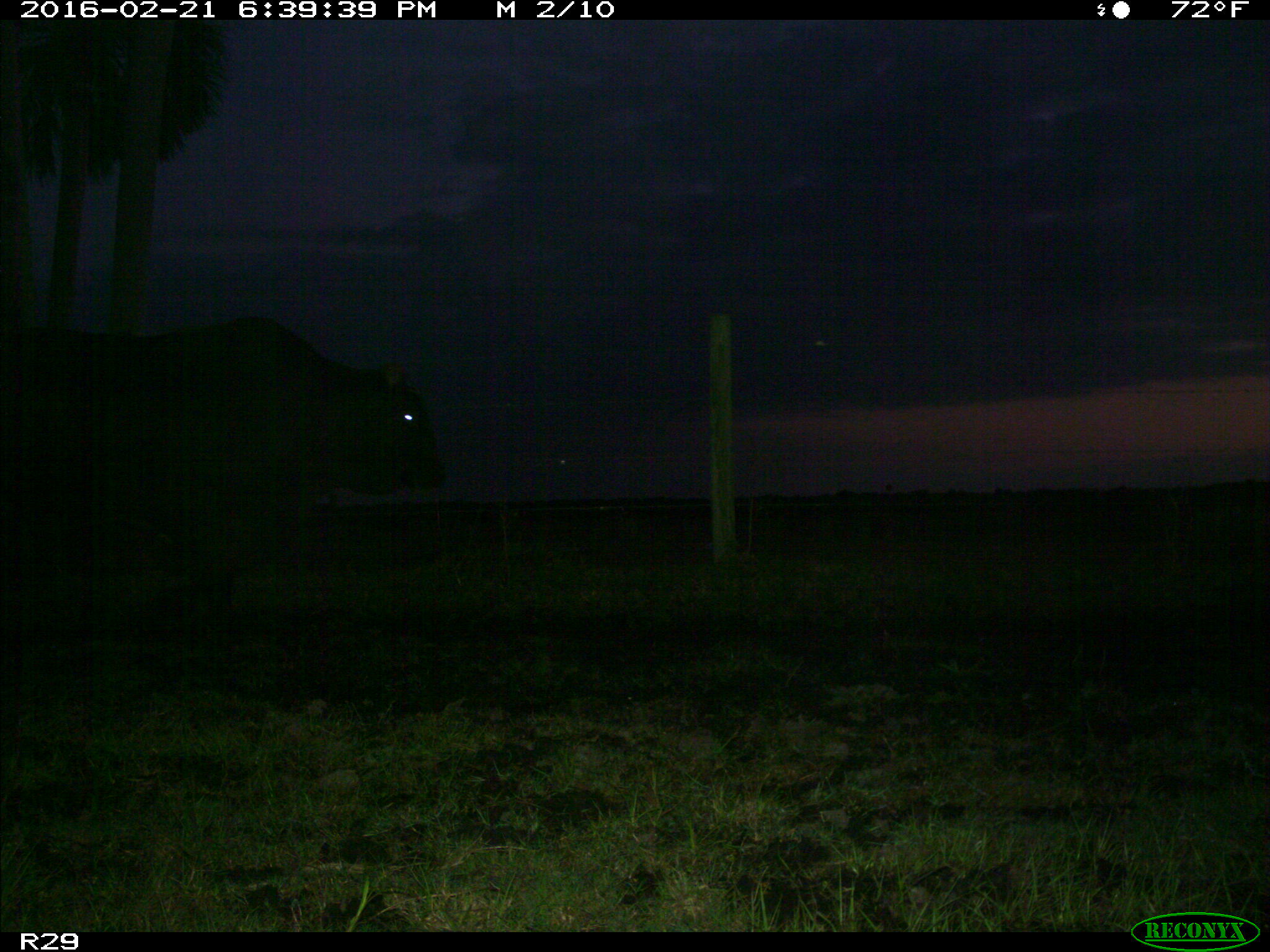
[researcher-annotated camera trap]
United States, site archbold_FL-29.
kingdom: Animalia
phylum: Chordata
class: Mammalia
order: Artiodactyla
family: Bovidae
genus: Bos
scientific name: Bos taurus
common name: domestic cow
Bos taurus (domestic cow).